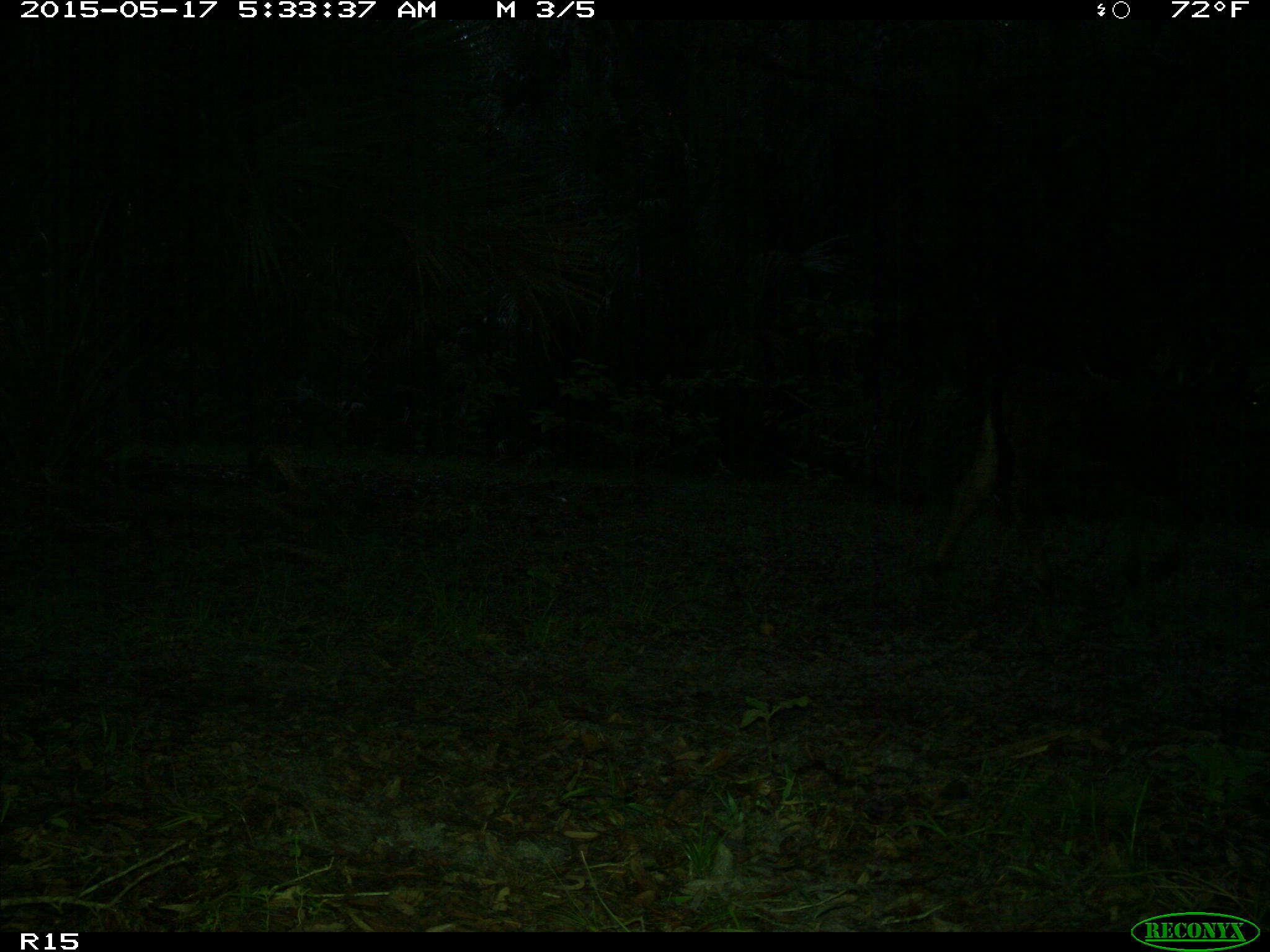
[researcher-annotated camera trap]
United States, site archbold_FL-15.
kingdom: Animalia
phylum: Chordata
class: Mammalia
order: Artiodactyla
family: Bovidae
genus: Bos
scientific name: Bos taurus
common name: domestic cow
Bos taurus (domestic cow).